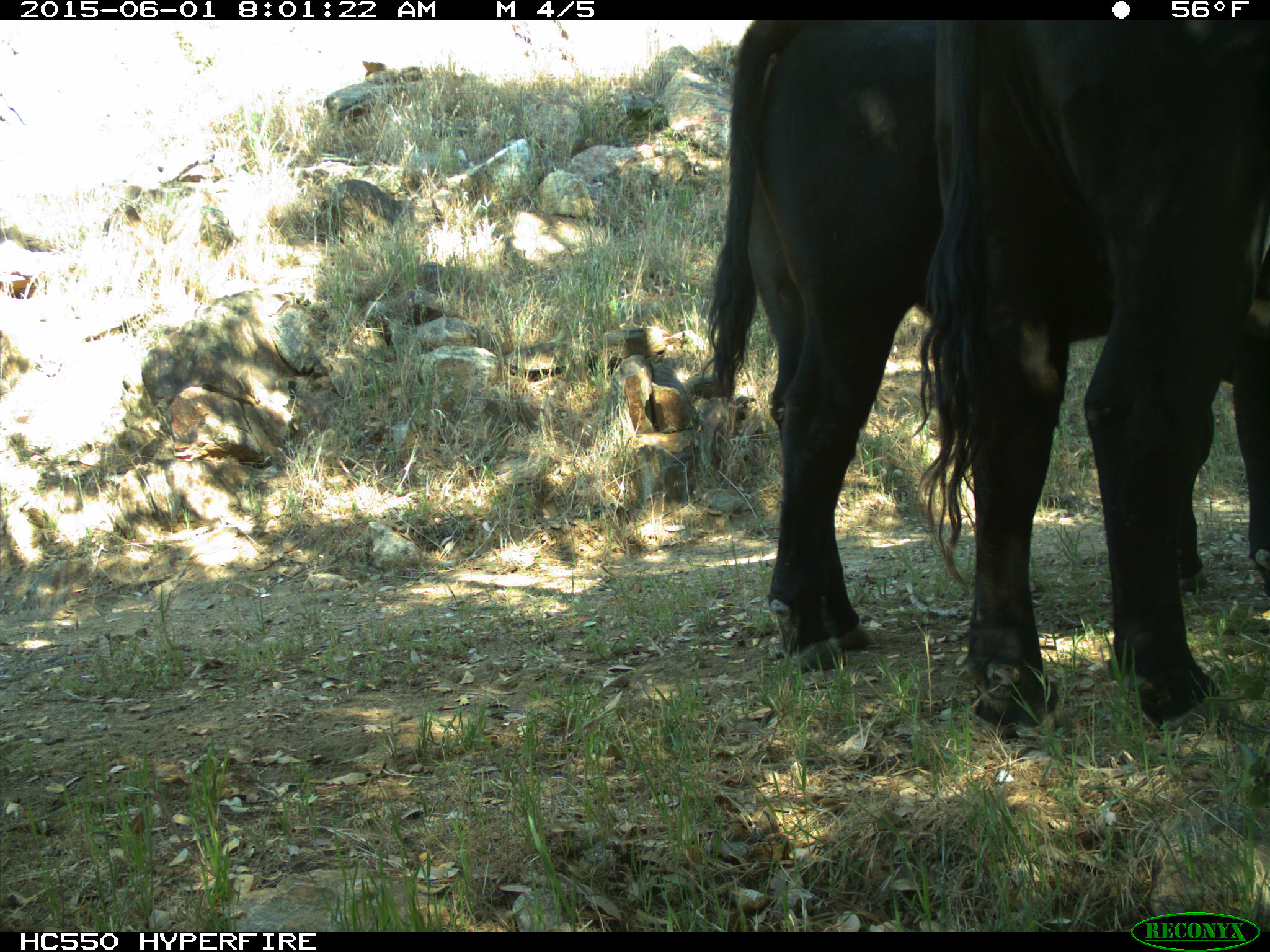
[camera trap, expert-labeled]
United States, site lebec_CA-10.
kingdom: Animalia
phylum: Chordata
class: Mammalia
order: Artiodactyla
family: Bovidae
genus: Bos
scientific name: Bos taurus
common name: domestic cow